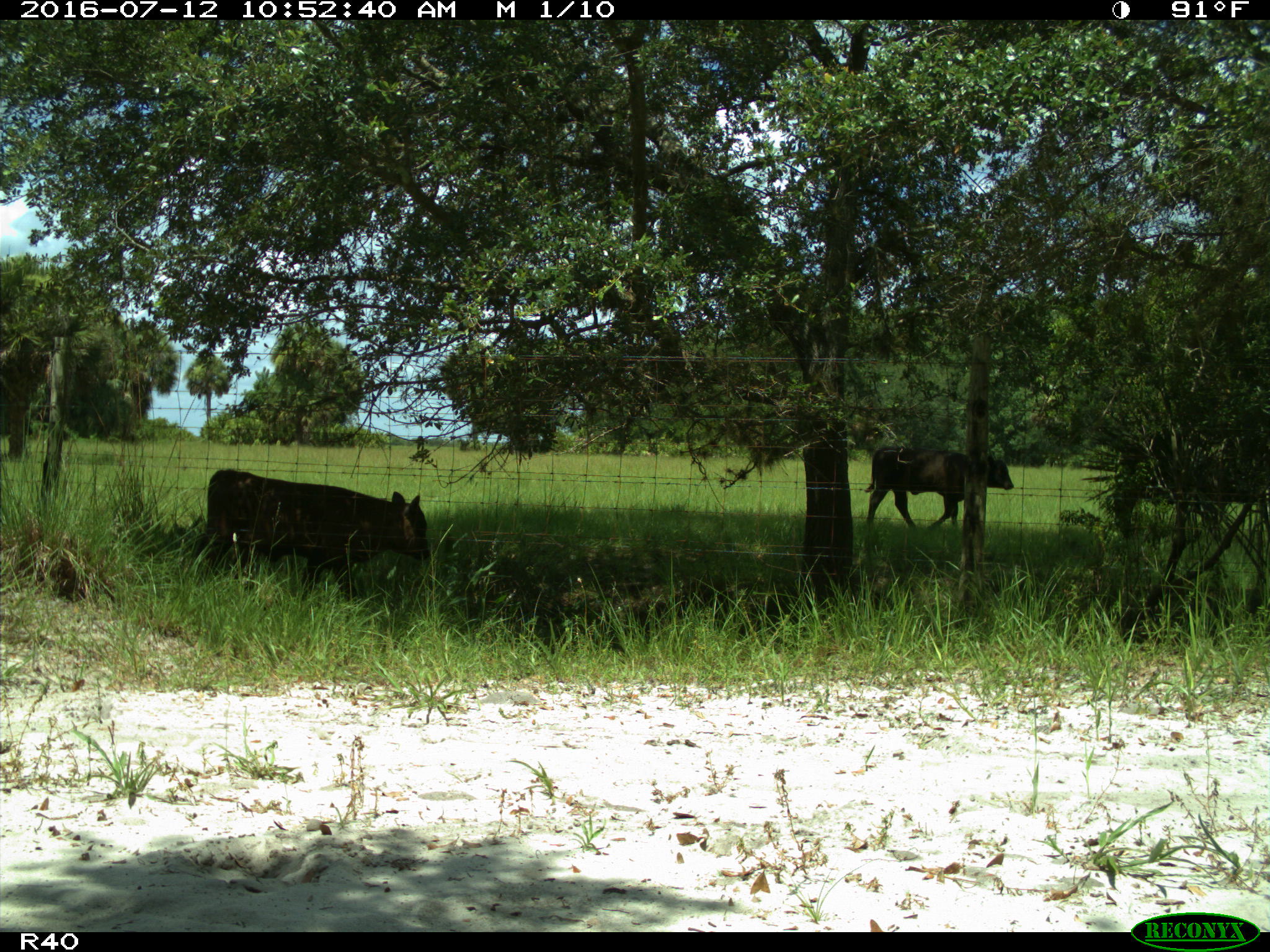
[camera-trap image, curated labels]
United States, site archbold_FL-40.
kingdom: Animalia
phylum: Chordata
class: Mammalia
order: Artiodactyla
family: Bovidae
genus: Bos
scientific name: Bos taurus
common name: domestic cow